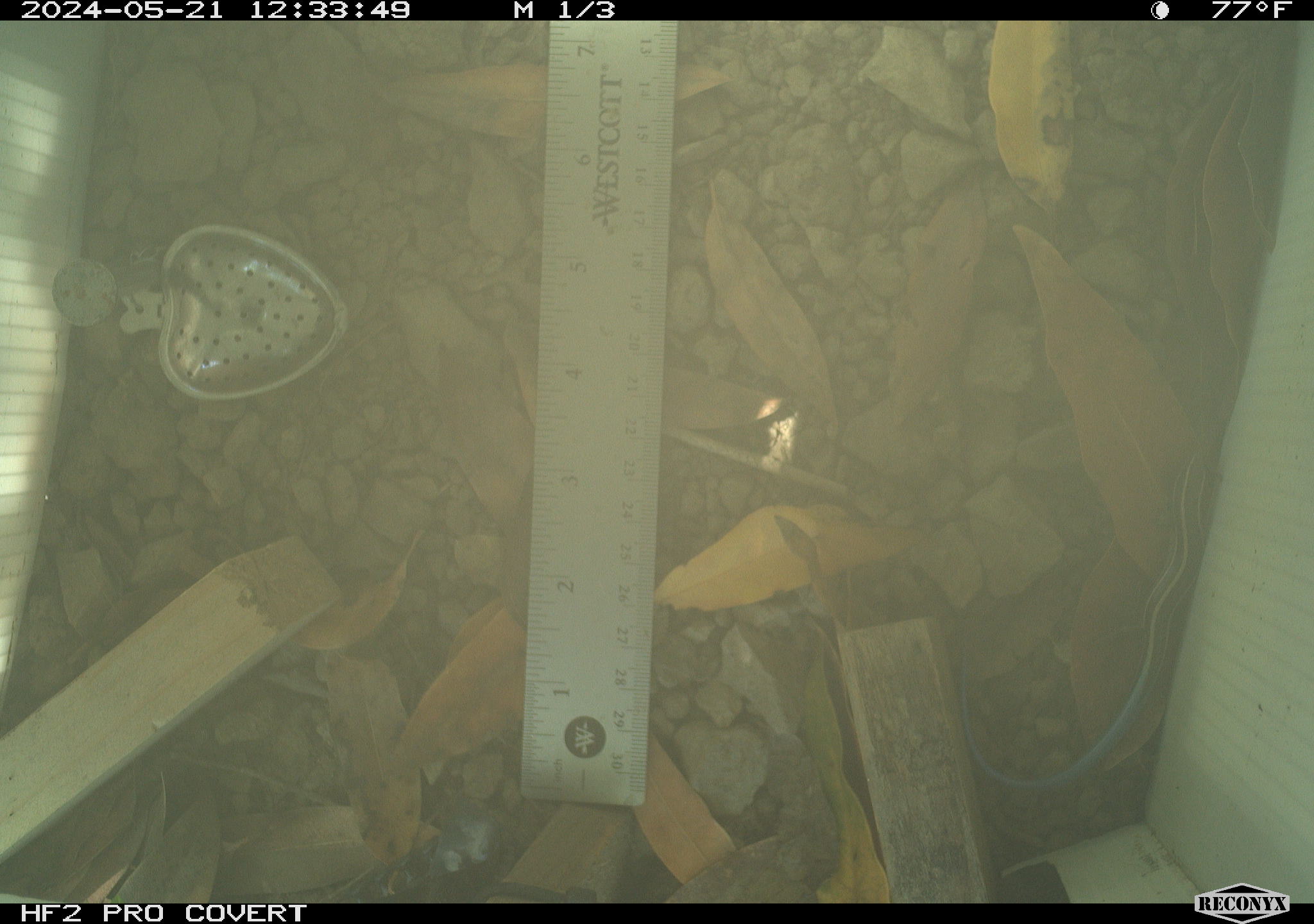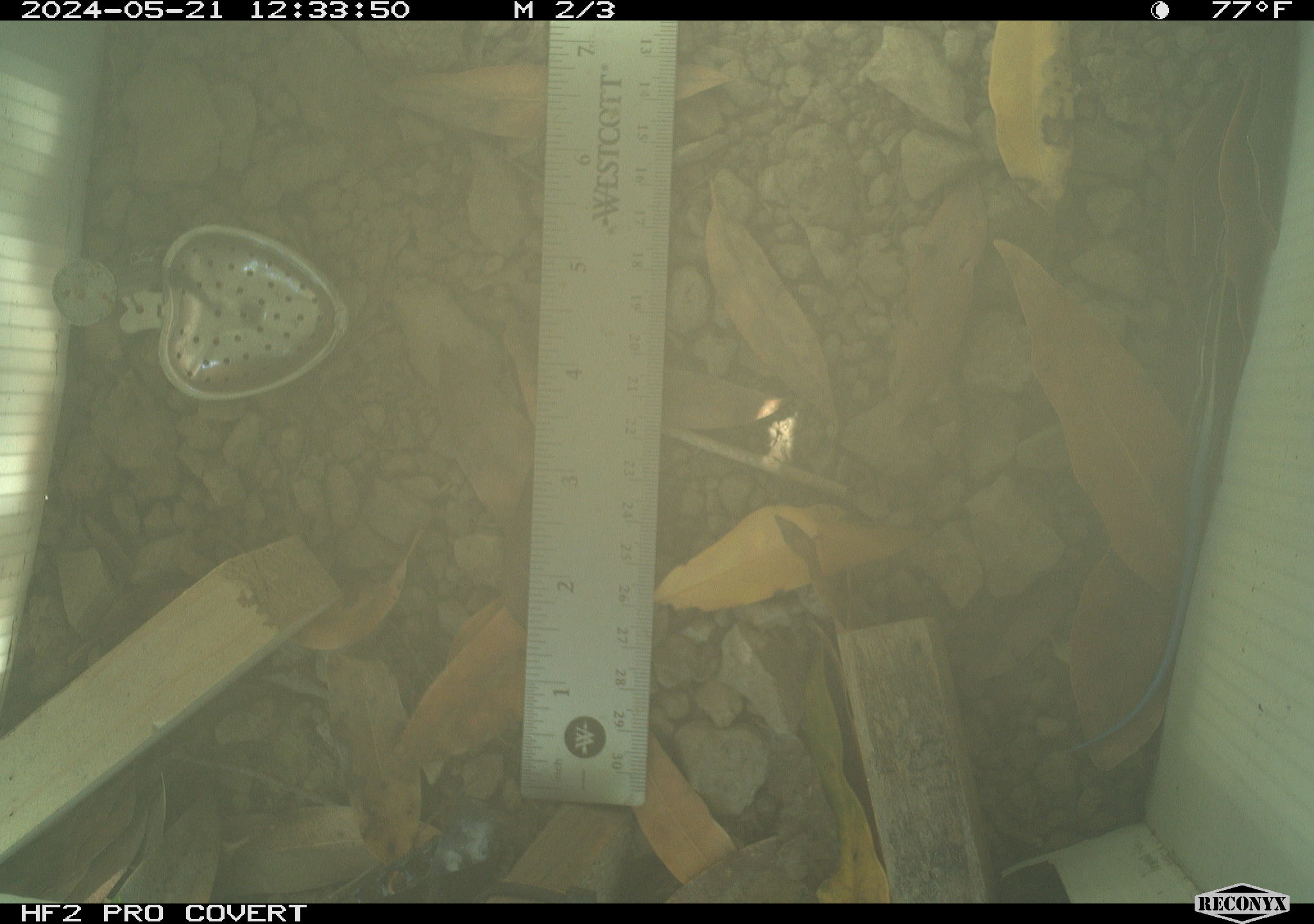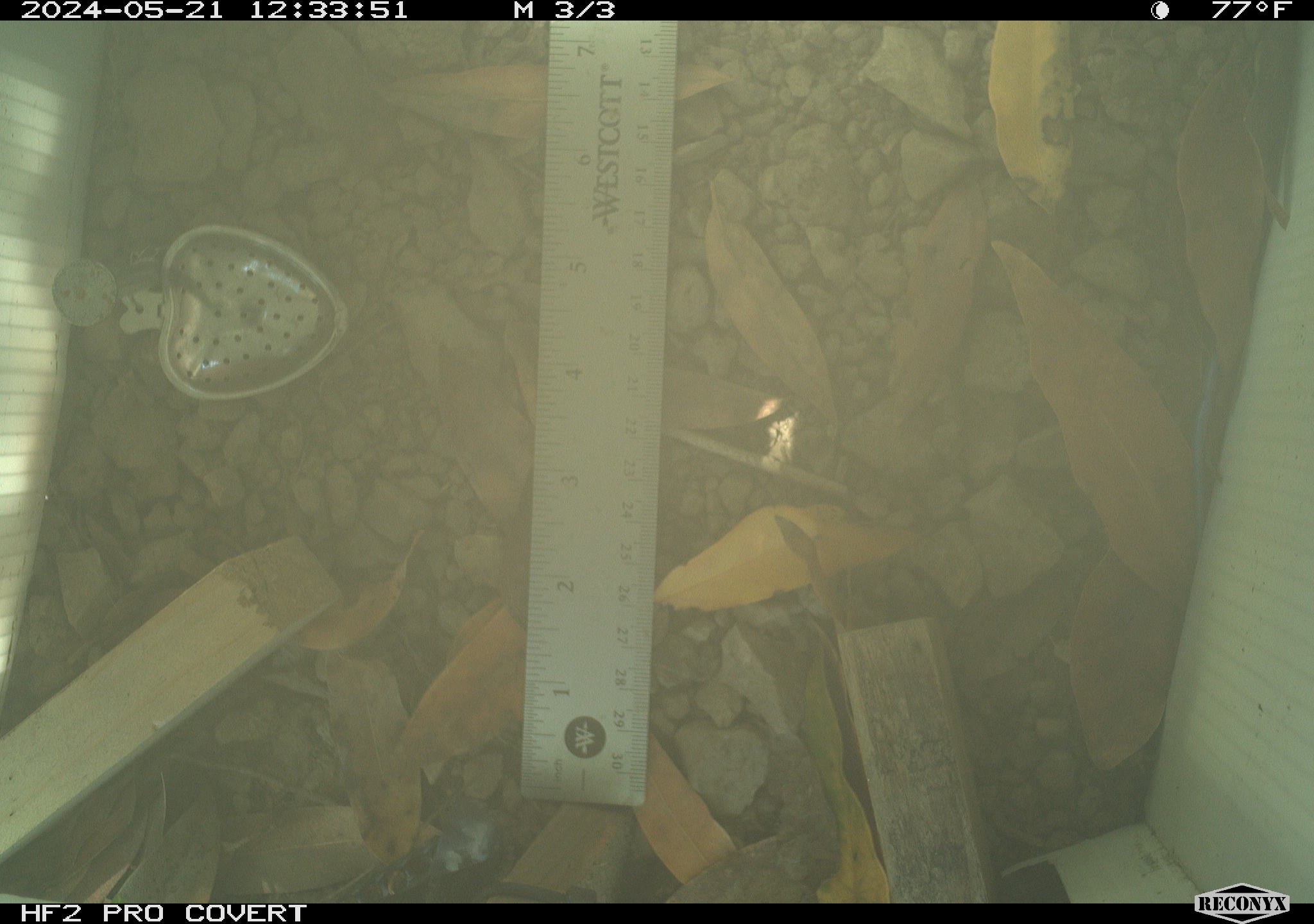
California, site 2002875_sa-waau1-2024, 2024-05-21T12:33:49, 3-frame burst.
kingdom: Animalia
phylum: Chordata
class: Reptilia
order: Squamata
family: Scincidae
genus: Plestiodon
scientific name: Plestiodon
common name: blue-tailed skinks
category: plestiodon species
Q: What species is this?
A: Plestiodon species (blue-tailed skinks) (Plestiodon).